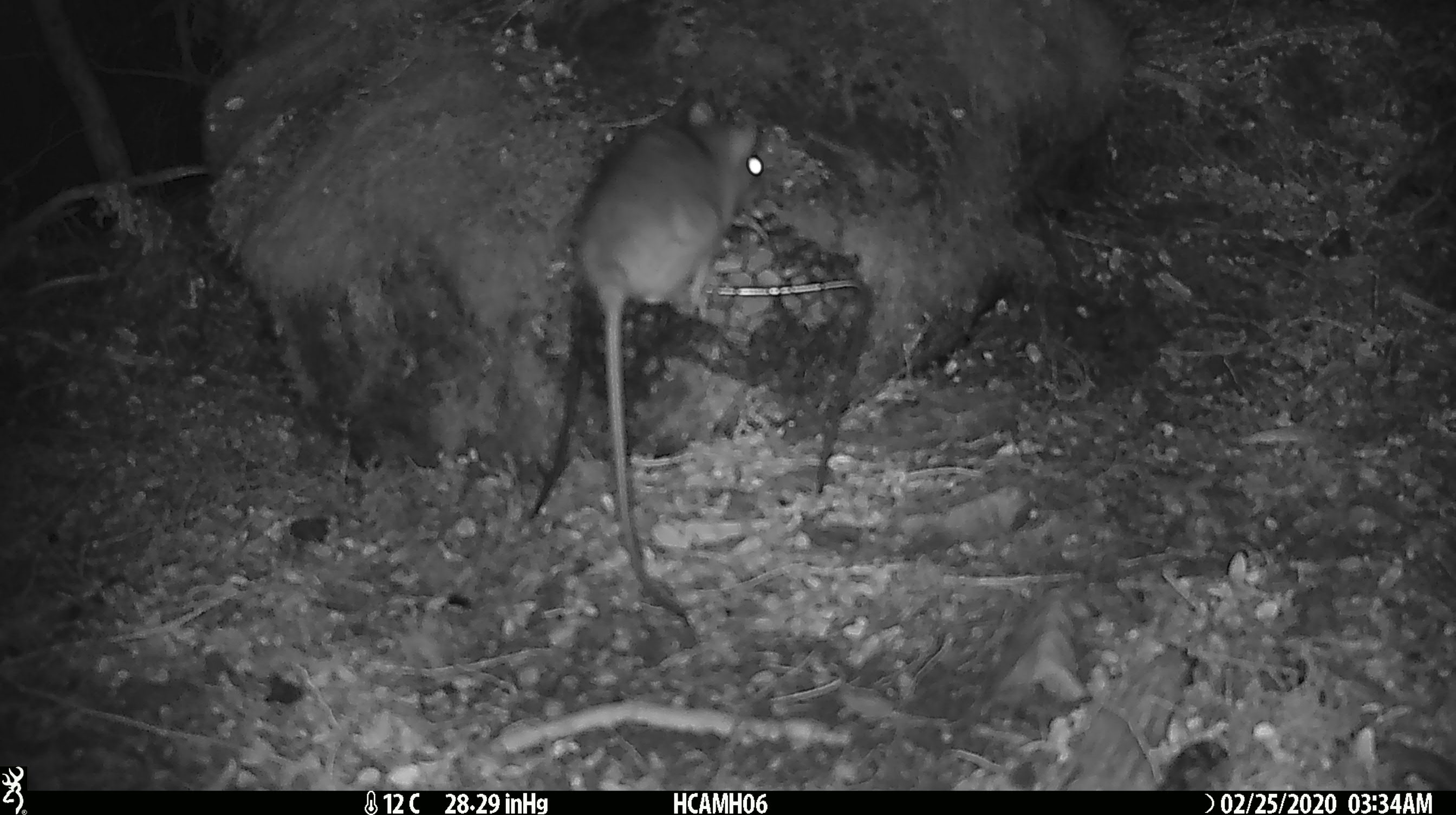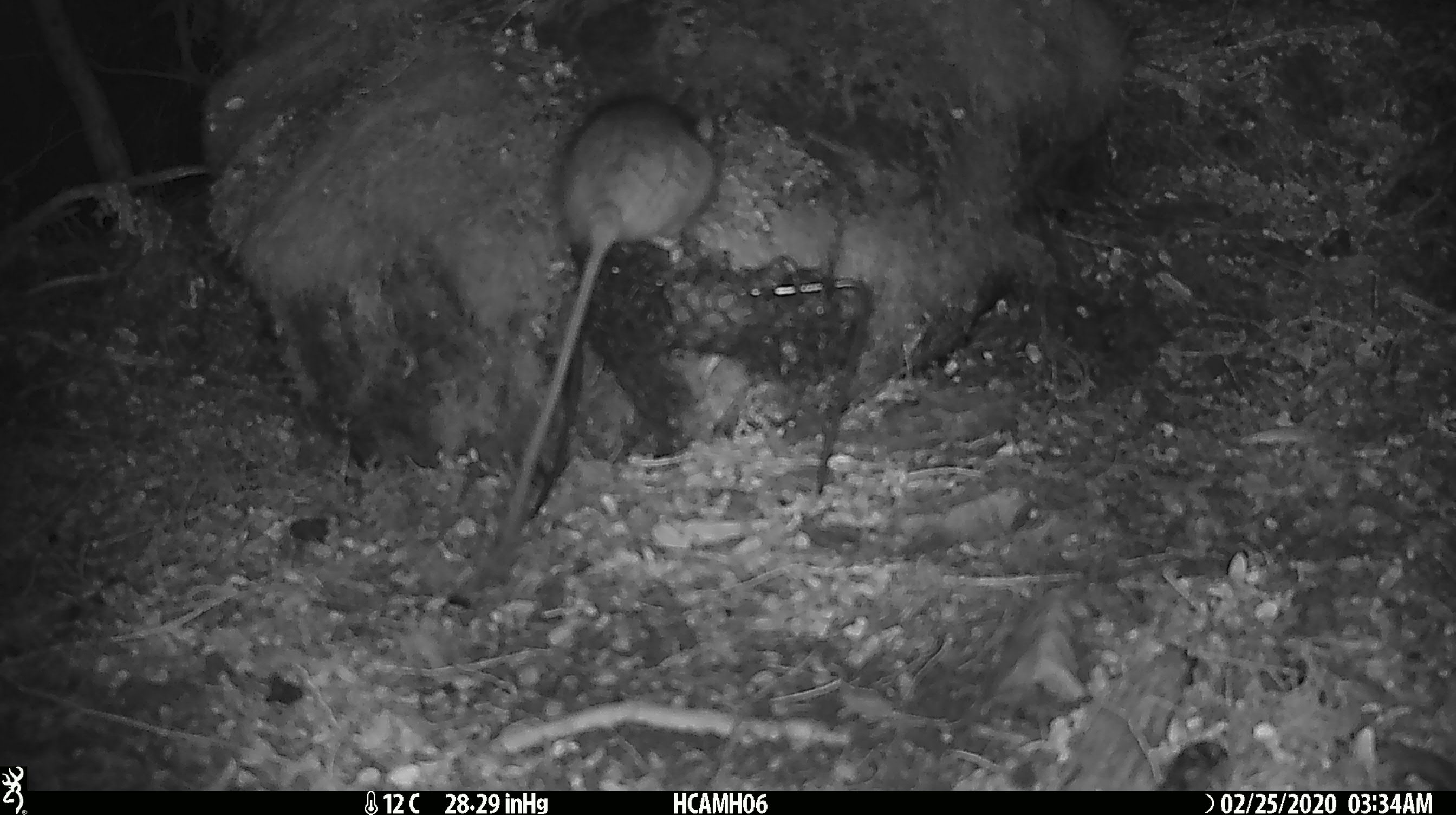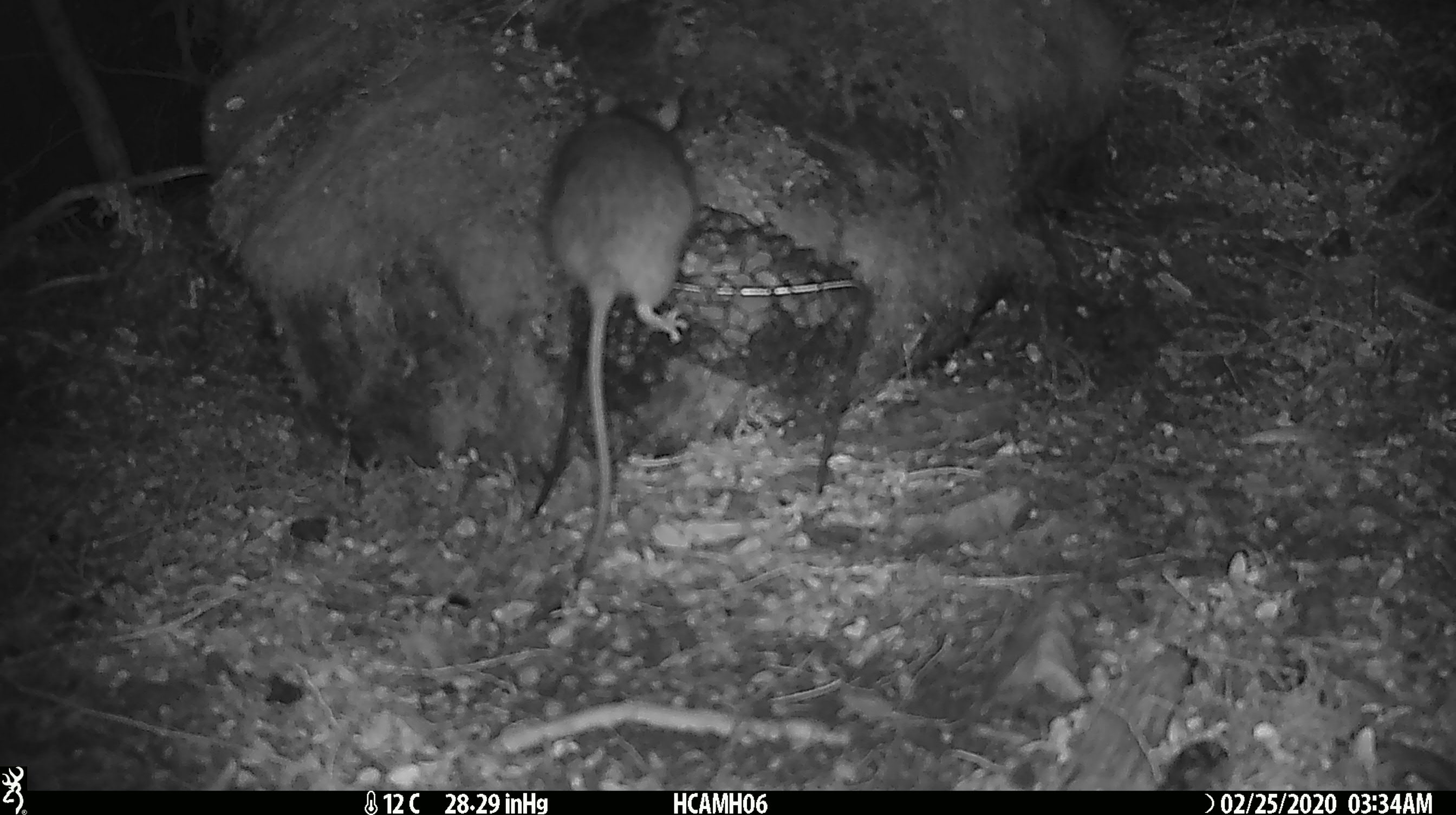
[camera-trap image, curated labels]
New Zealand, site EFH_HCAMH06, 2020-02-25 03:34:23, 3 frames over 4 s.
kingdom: Animalia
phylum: Chordata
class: Mammalia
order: Rodentia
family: Muridae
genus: Rattus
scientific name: Rattus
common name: rat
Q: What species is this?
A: Rat (Rattus).